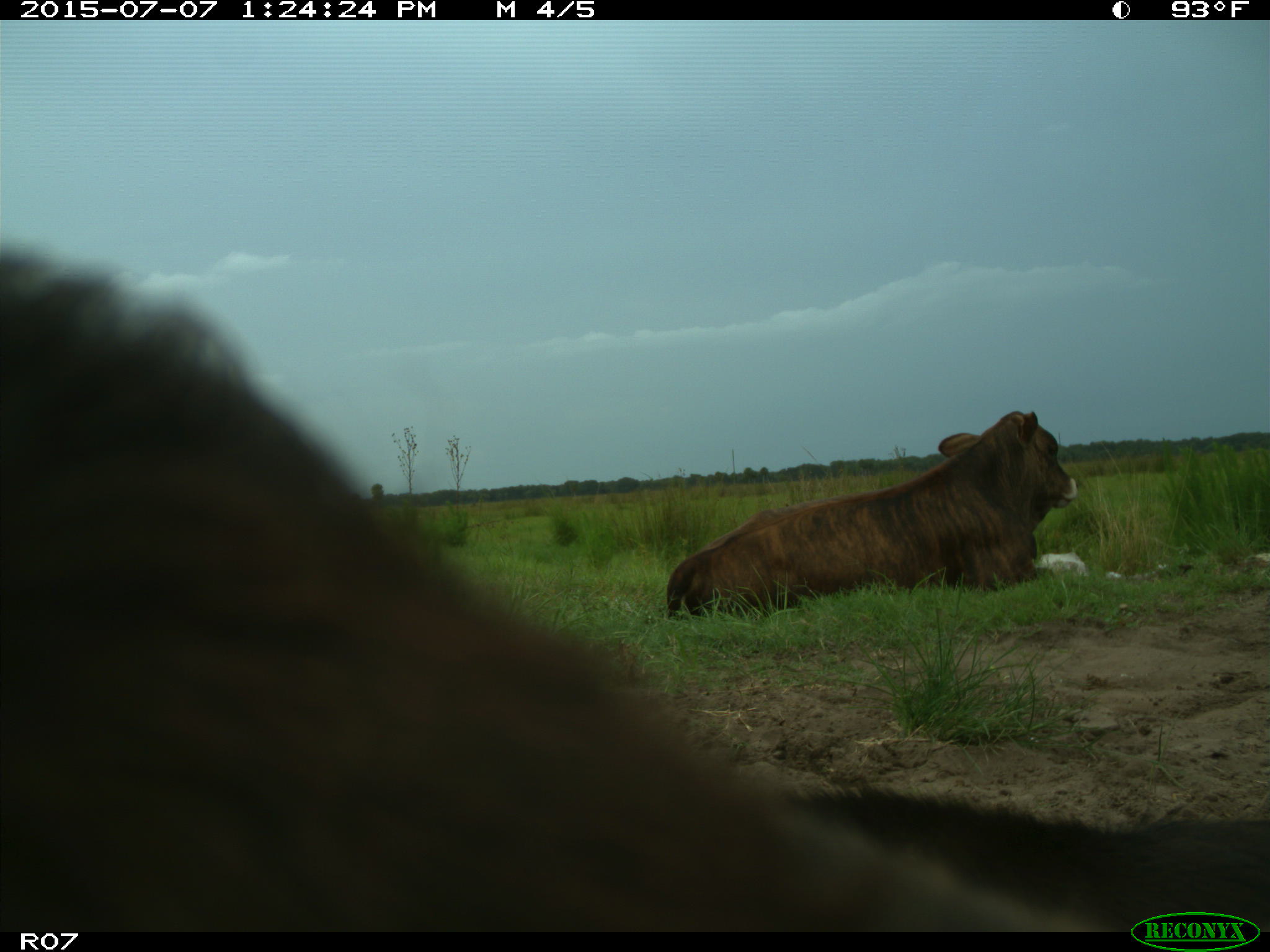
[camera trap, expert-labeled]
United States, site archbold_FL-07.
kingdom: Animalia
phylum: Chordata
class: Mammalia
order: Artiodactyla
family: Bovidae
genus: Bos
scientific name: Bos taurus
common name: domestic cow